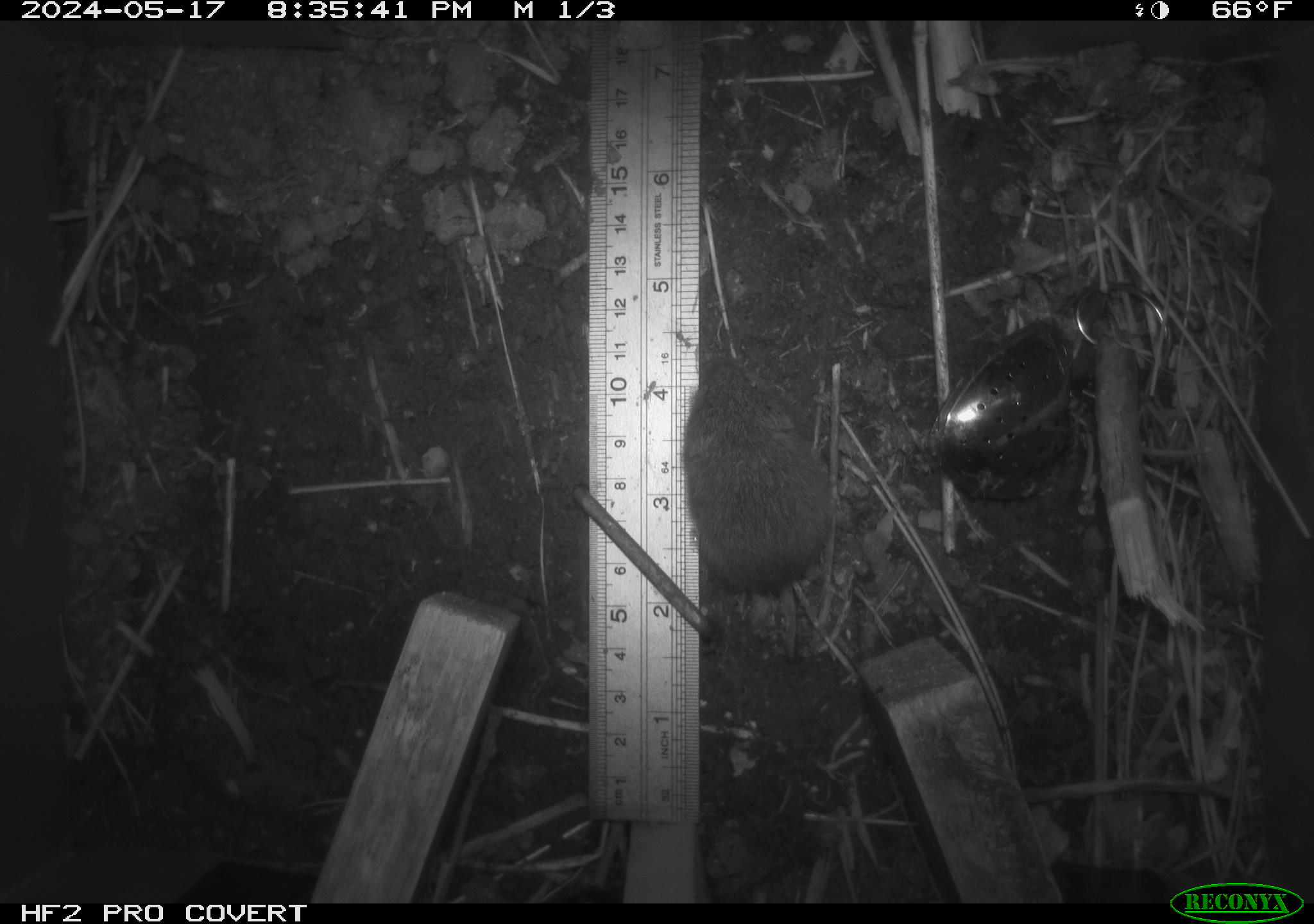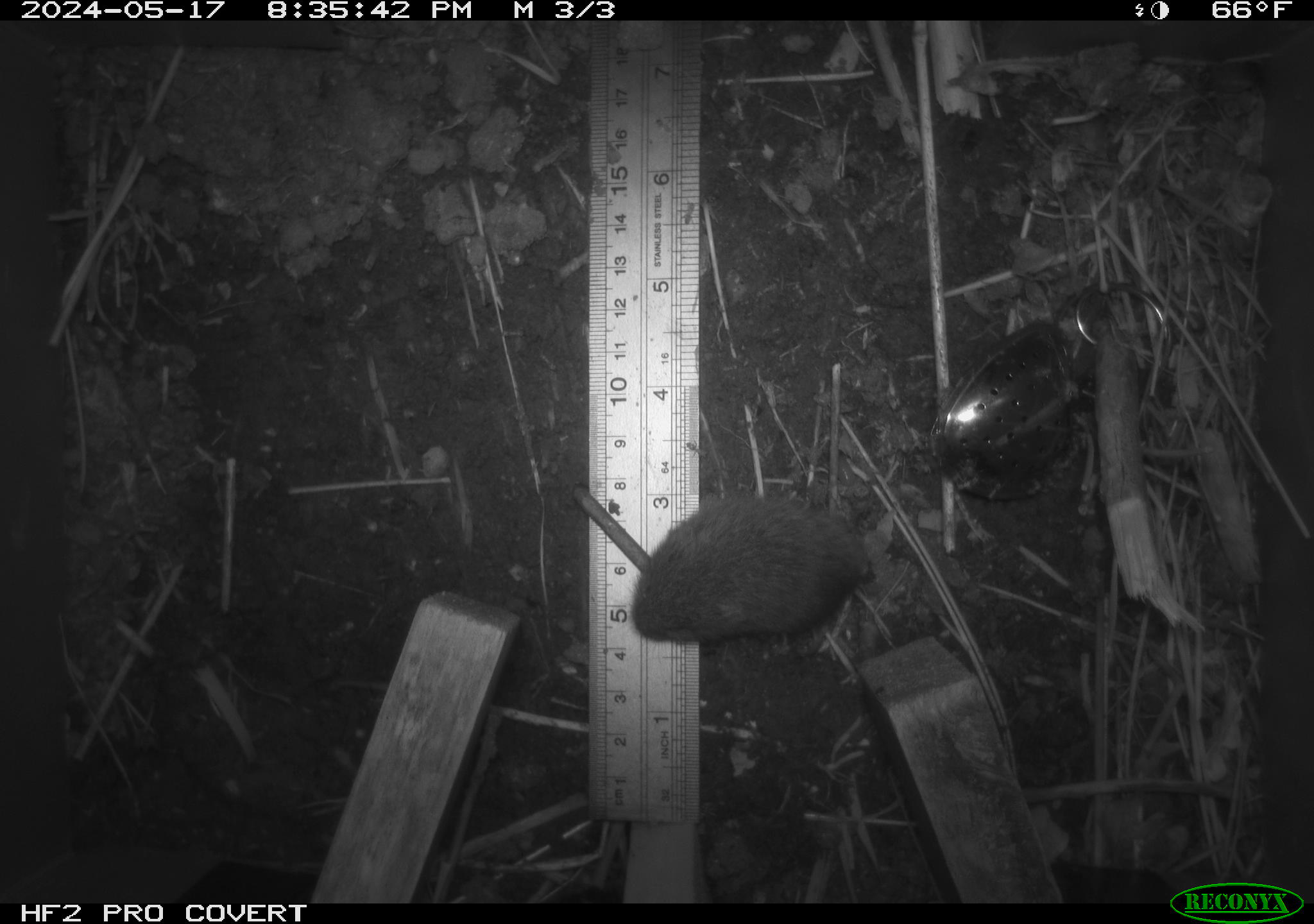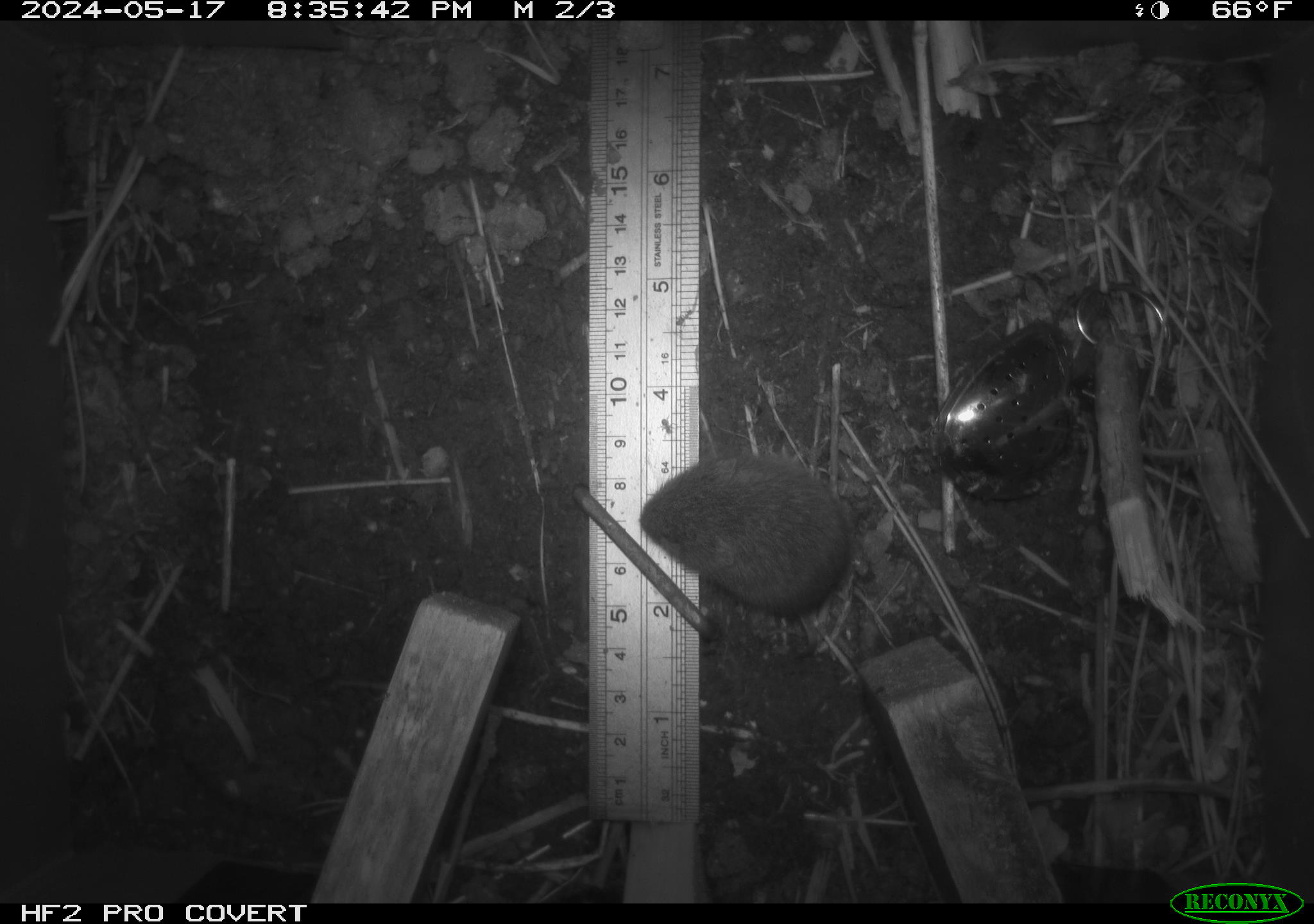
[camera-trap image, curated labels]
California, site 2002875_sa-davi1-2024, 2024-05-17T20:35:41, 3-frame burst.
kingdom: Animalia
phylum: Chordata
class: Mammalia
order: Rodentia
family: Cricetidae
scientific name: Arvicolinae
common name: voles, lemmings, and muskrats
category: arvicolinae subfamily